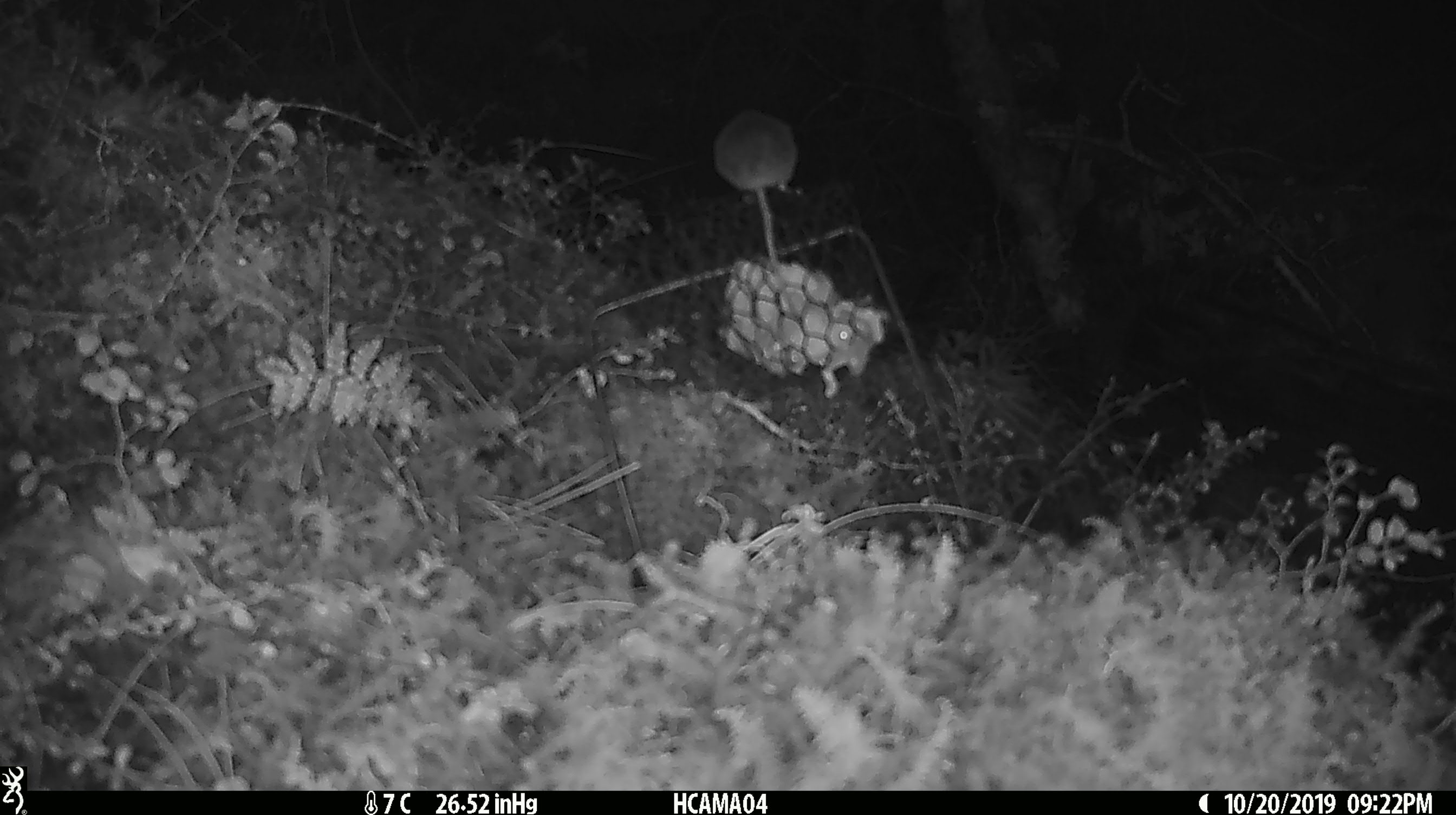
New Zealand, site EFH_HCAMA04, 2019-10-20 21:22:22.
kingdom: Animalia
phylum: Chordata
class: Mammalia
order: Rodentia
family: Muridae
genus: Mus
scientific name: Mus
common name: mouse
Mouse (Mus).